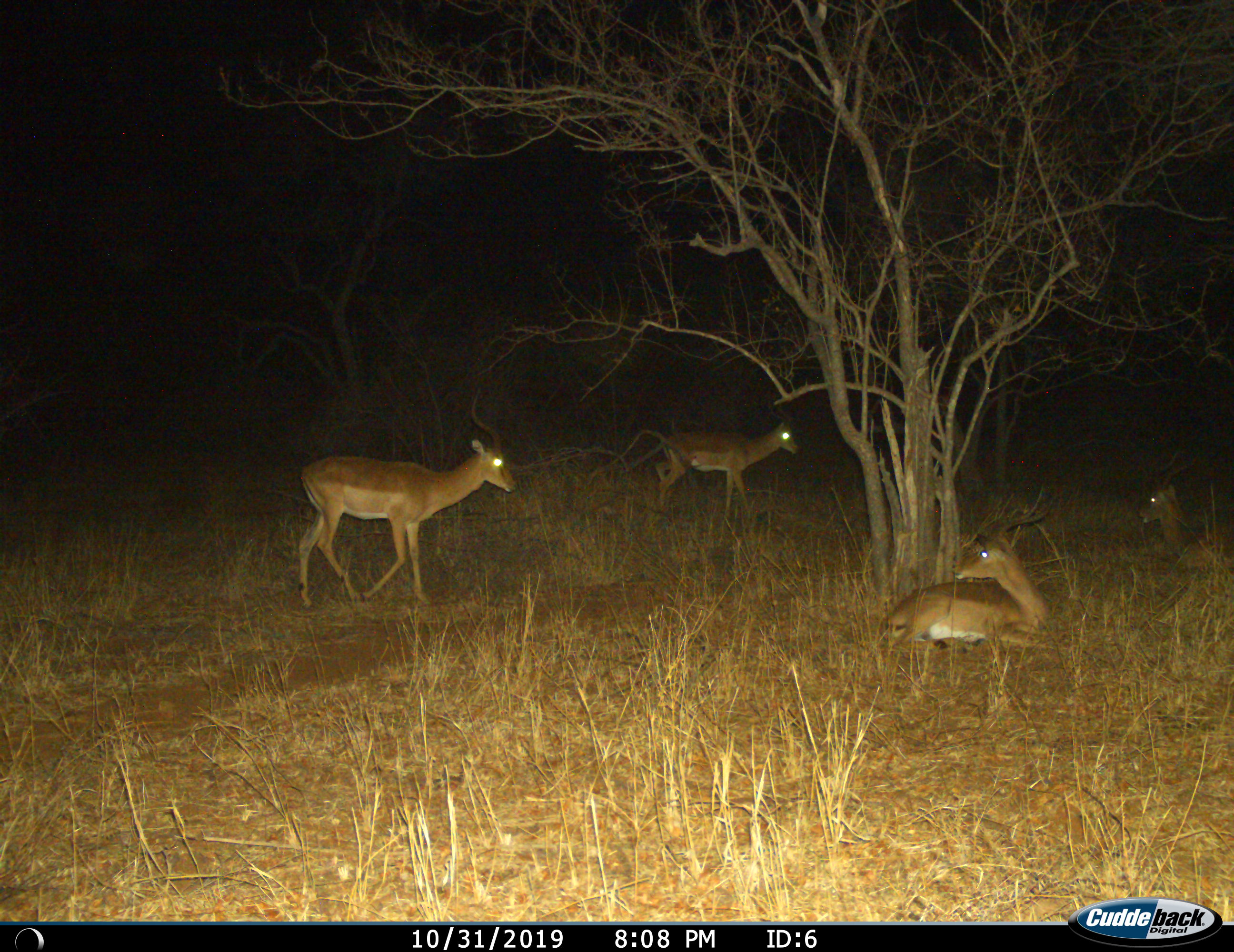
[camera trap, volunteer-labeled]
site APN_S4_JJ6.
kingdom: Animalia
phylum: Chordata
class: Mammalia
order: Artiodactyla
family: Bovidae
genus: Aepyceros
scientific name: Aepyceros melampus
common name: impala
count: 4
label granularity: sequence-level